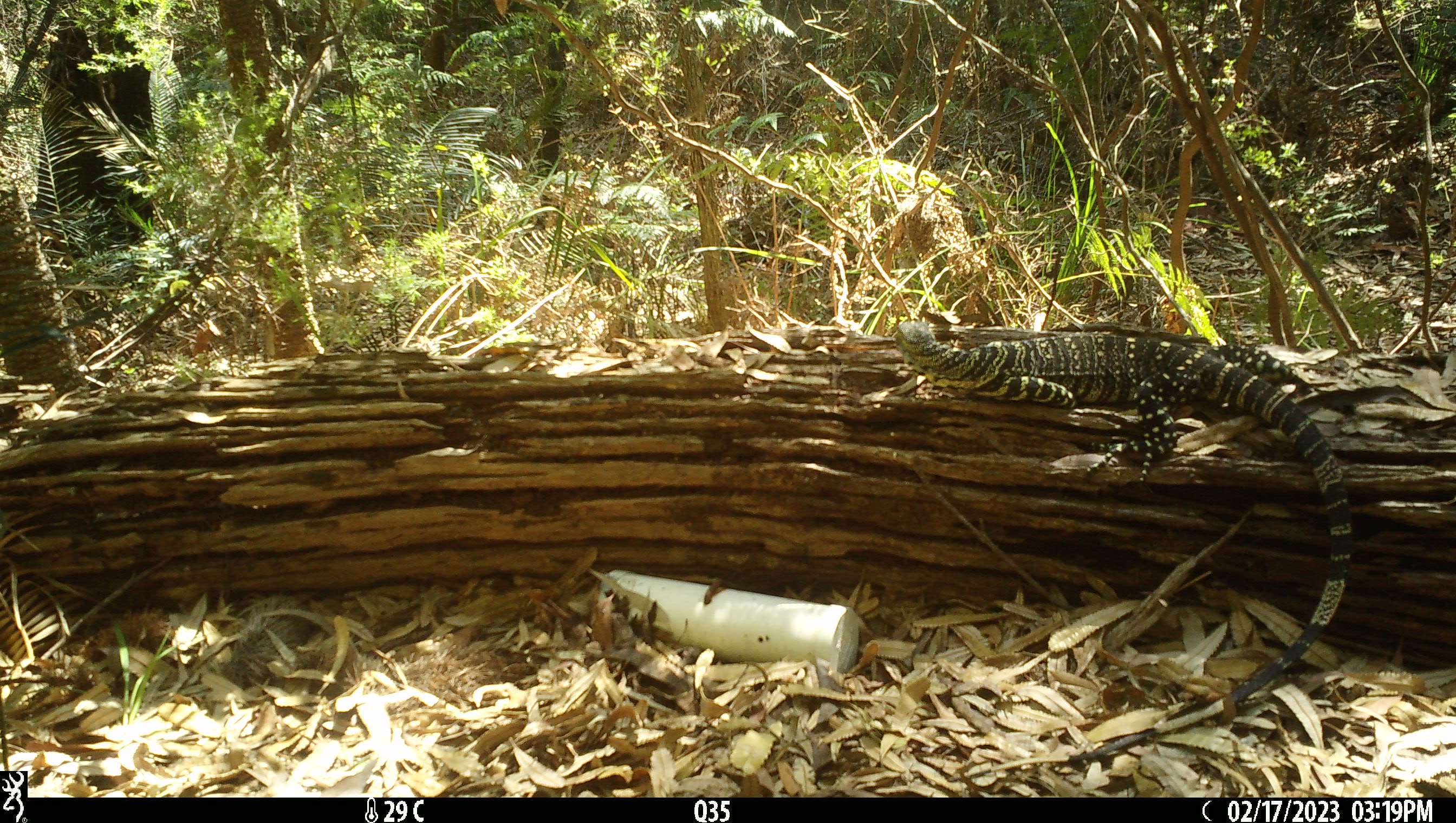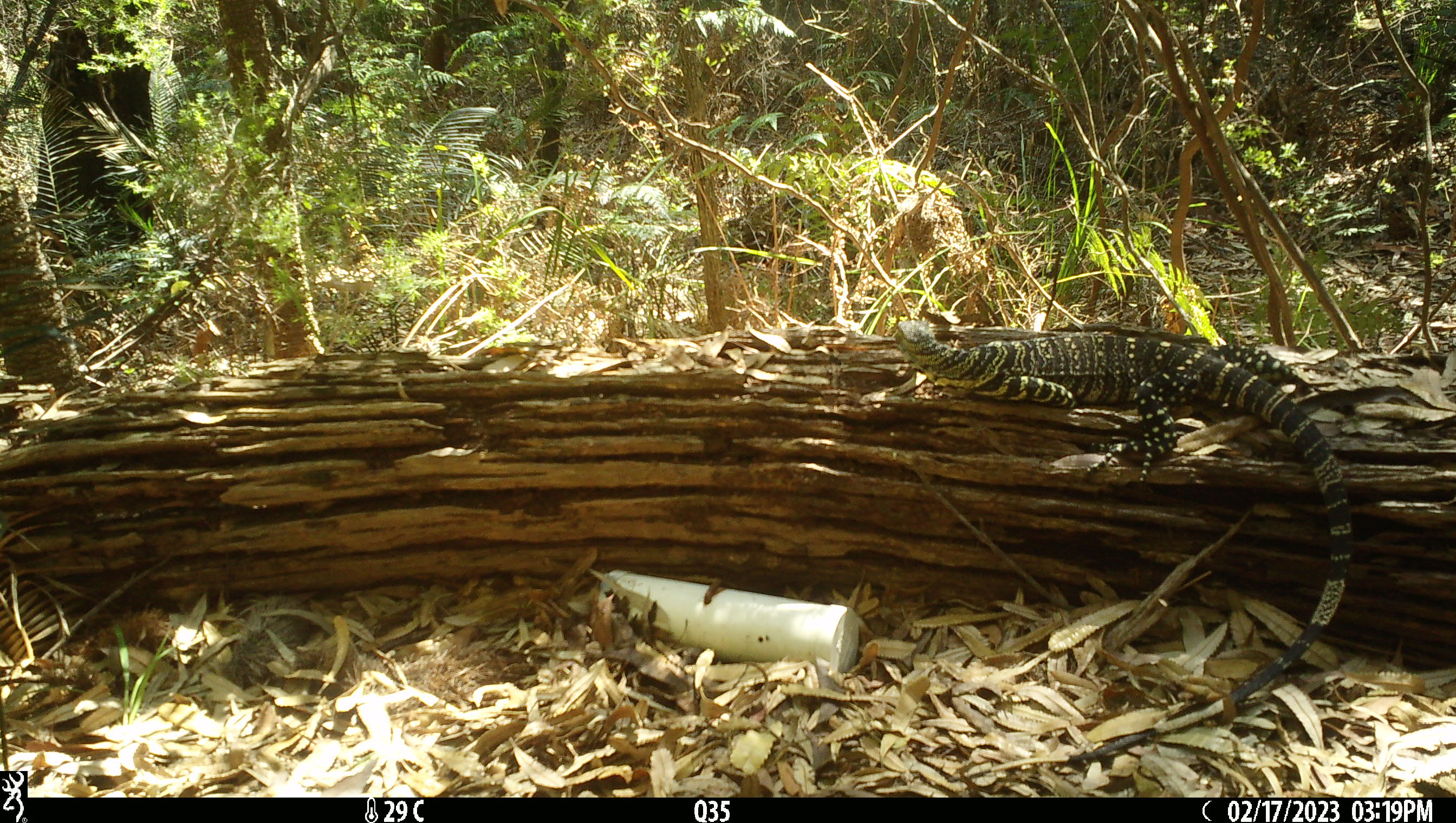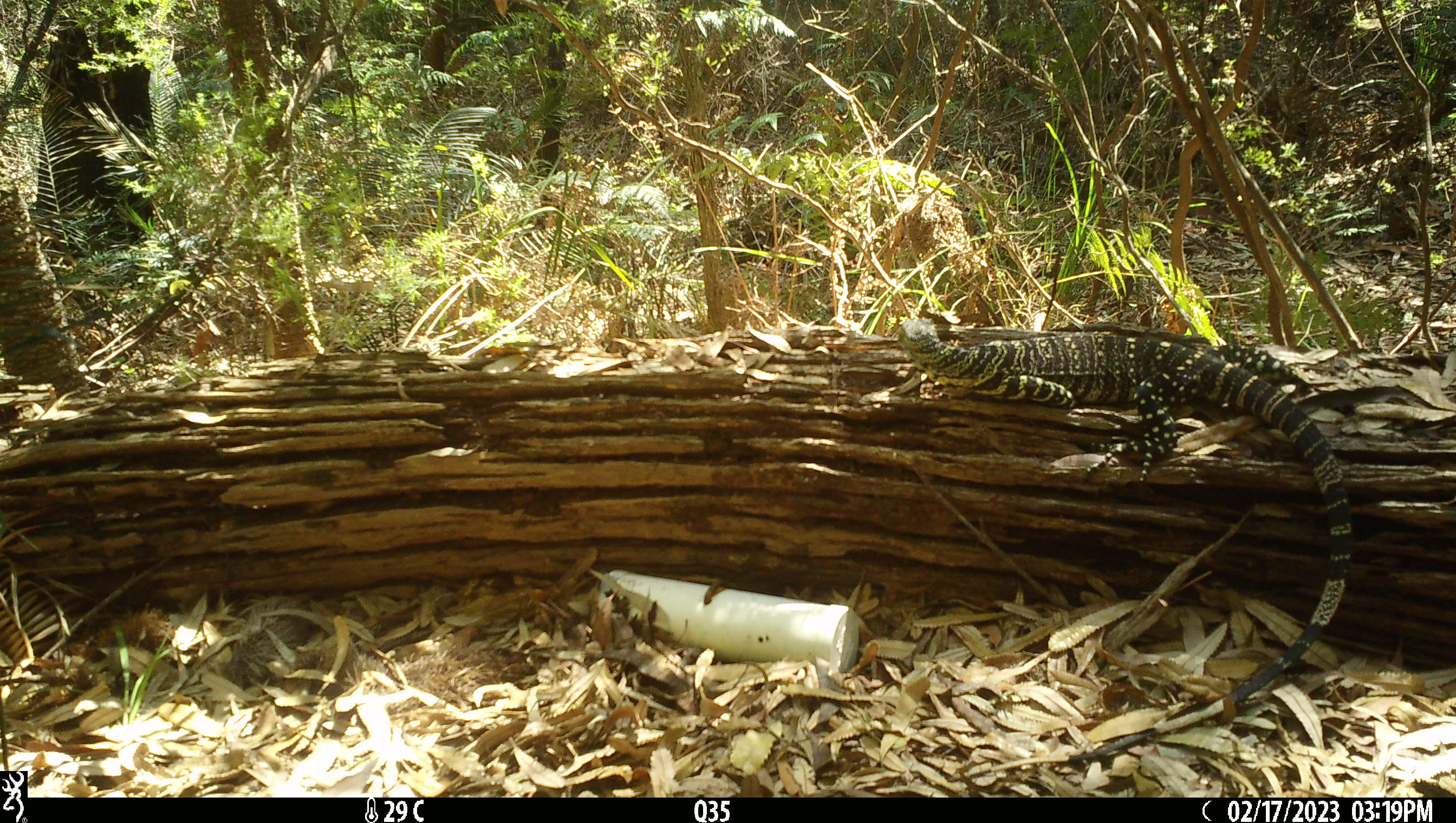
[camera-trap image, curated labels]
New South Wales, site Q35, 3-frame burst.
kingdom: Animalia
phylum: Chordata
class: Reptilia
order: Squamata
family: Varanidae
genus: Varanus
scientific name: Varanus varius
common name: lace monitor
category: goanna